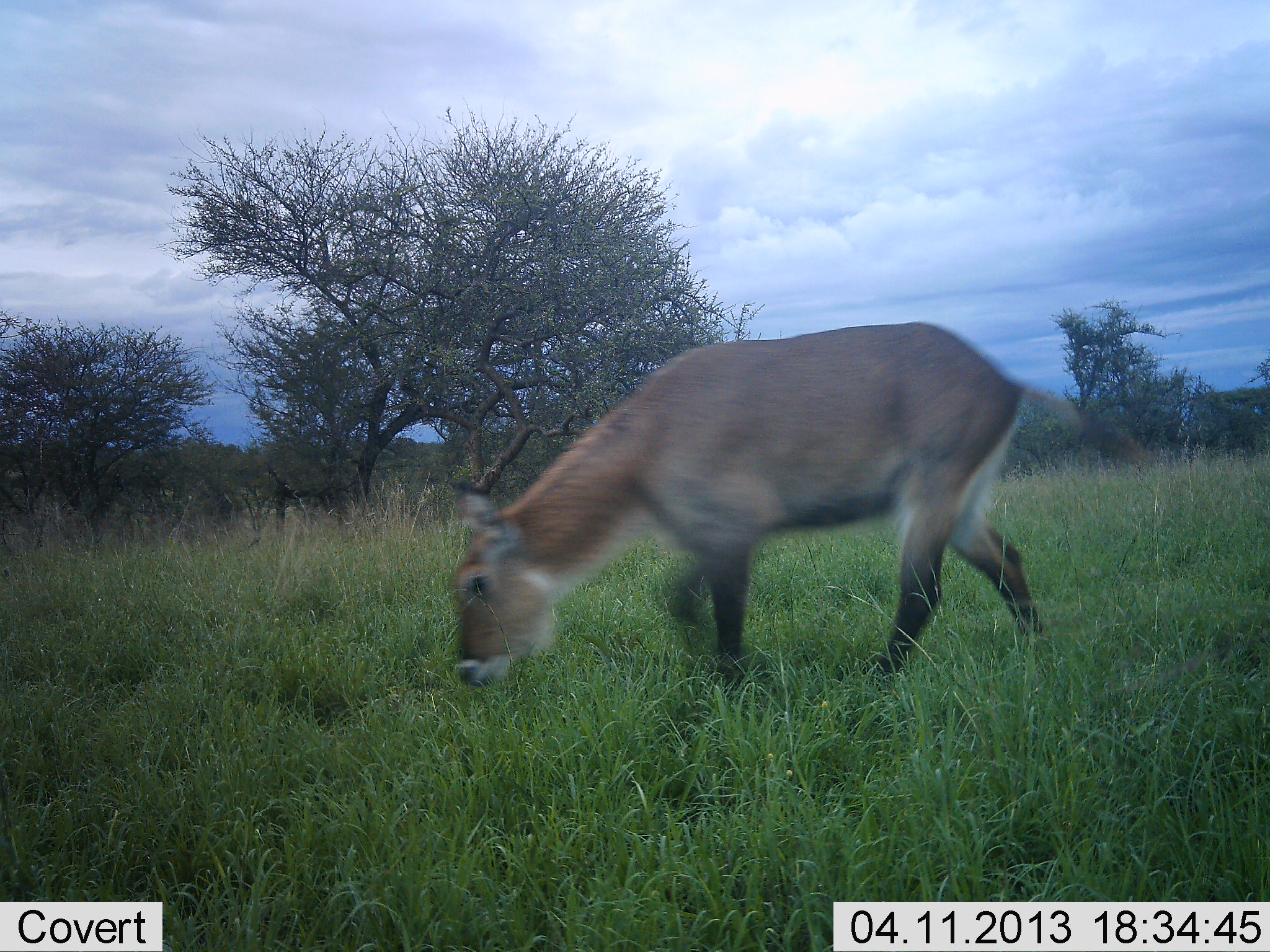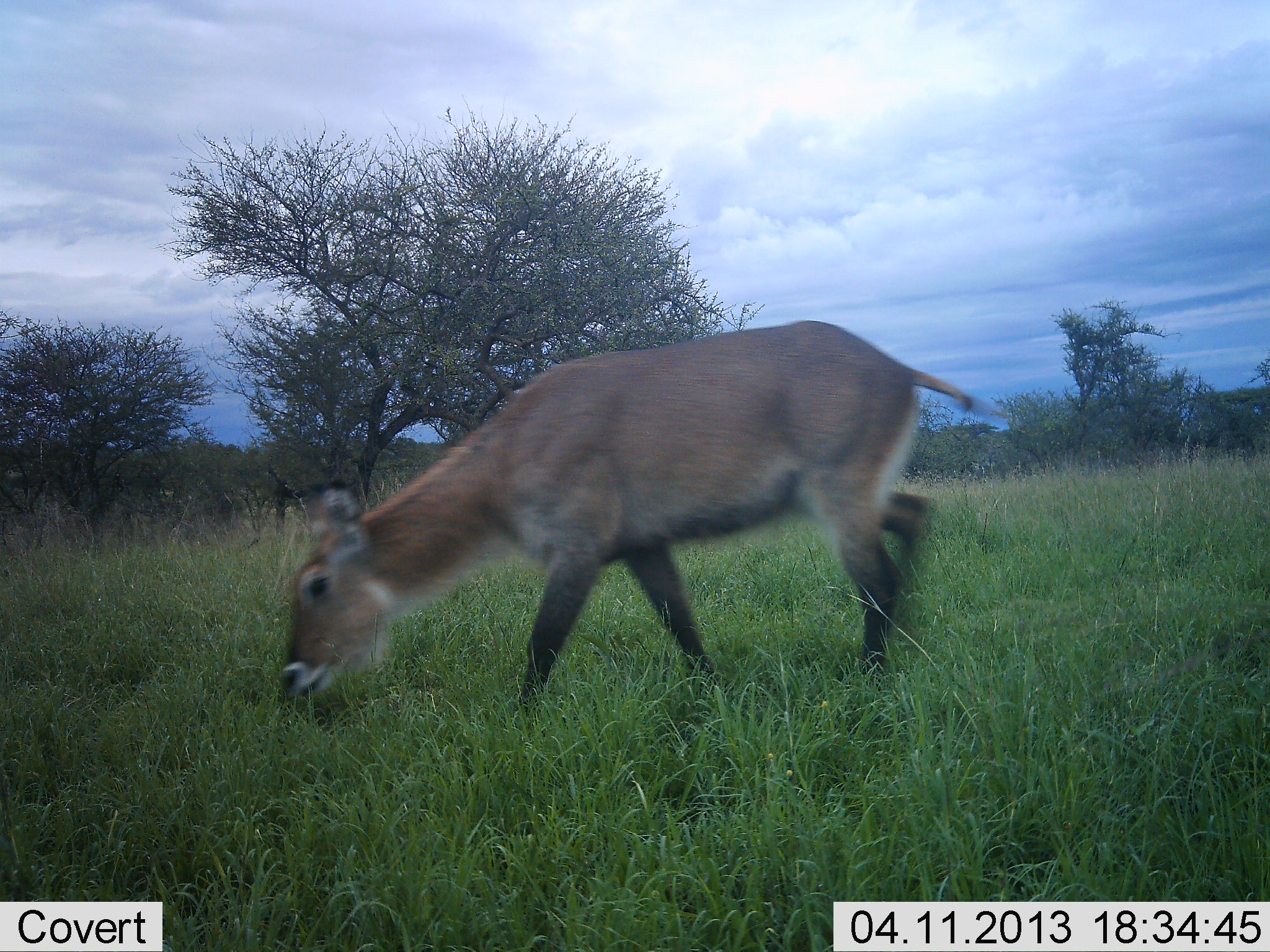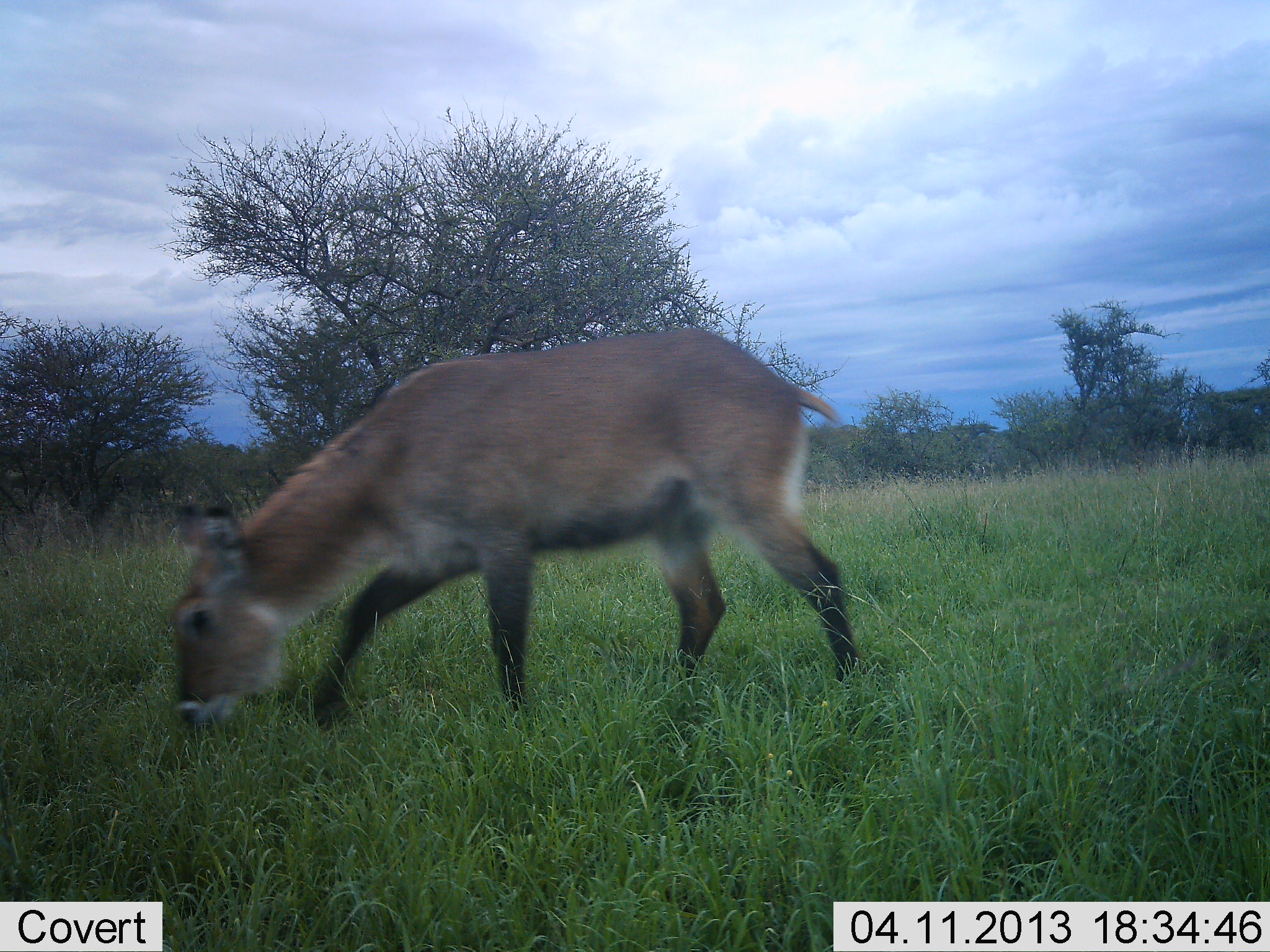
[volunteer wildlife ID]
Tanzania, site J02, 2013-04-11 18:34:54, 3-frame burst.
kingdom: Animalia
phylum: Chordata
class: Mammalia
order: Artiodactyla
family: Bovidae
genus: Kobus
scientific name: Kobus ellipsiprymnus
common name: waterbuck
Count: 1.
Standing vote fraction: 0%.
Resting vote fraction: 0%.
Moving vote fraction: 50%.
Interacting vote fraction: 0%.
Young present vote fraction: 10%.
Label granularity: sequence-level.